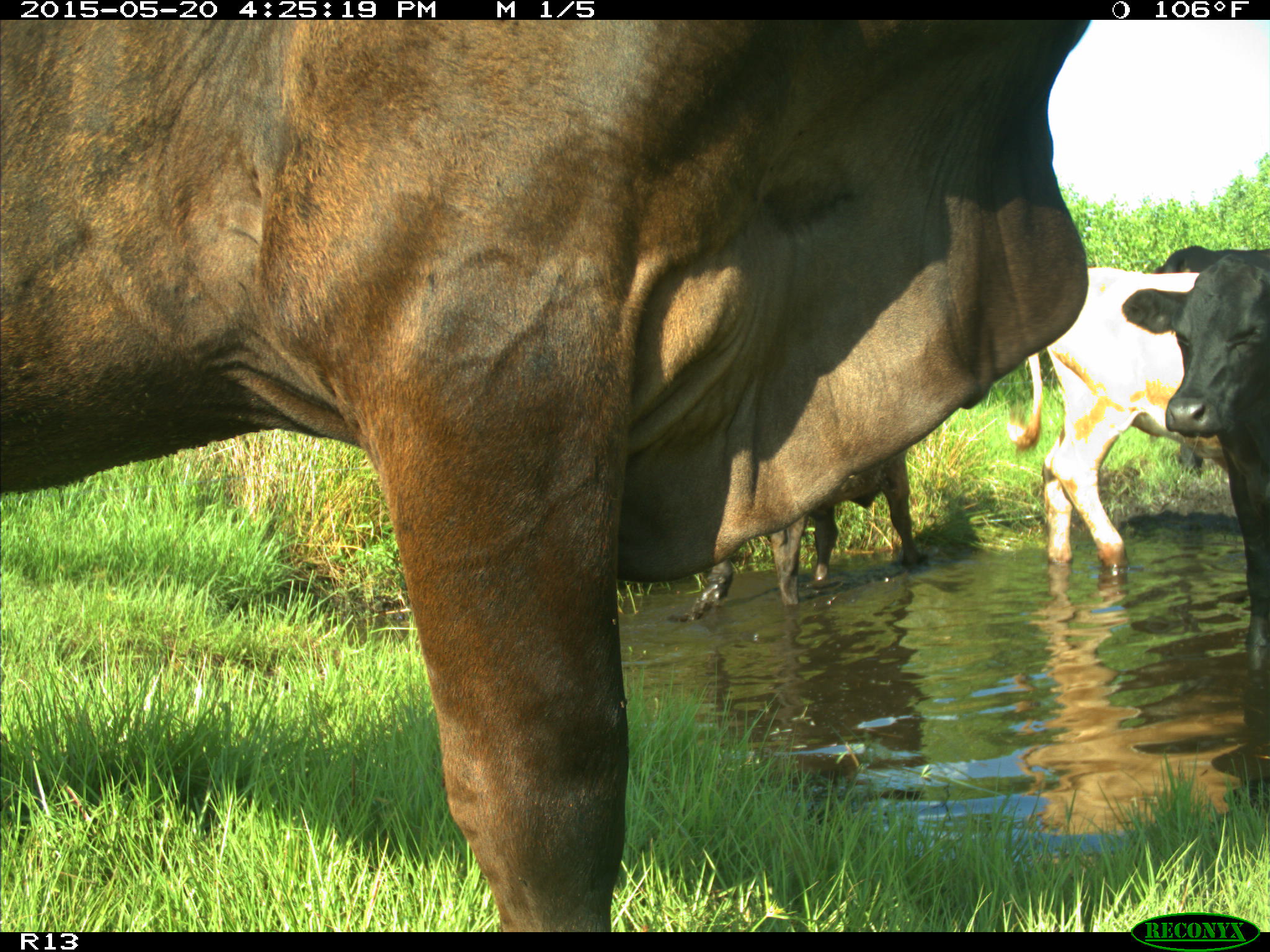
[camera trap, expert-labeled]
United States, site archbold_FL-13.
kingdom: Animalia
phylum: Chordata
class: Mammalia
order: Artiodactyla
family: Bovidae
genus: Bos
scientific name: Bos taurus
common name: domestic cow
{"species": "Bos taurus (domestic cow)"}